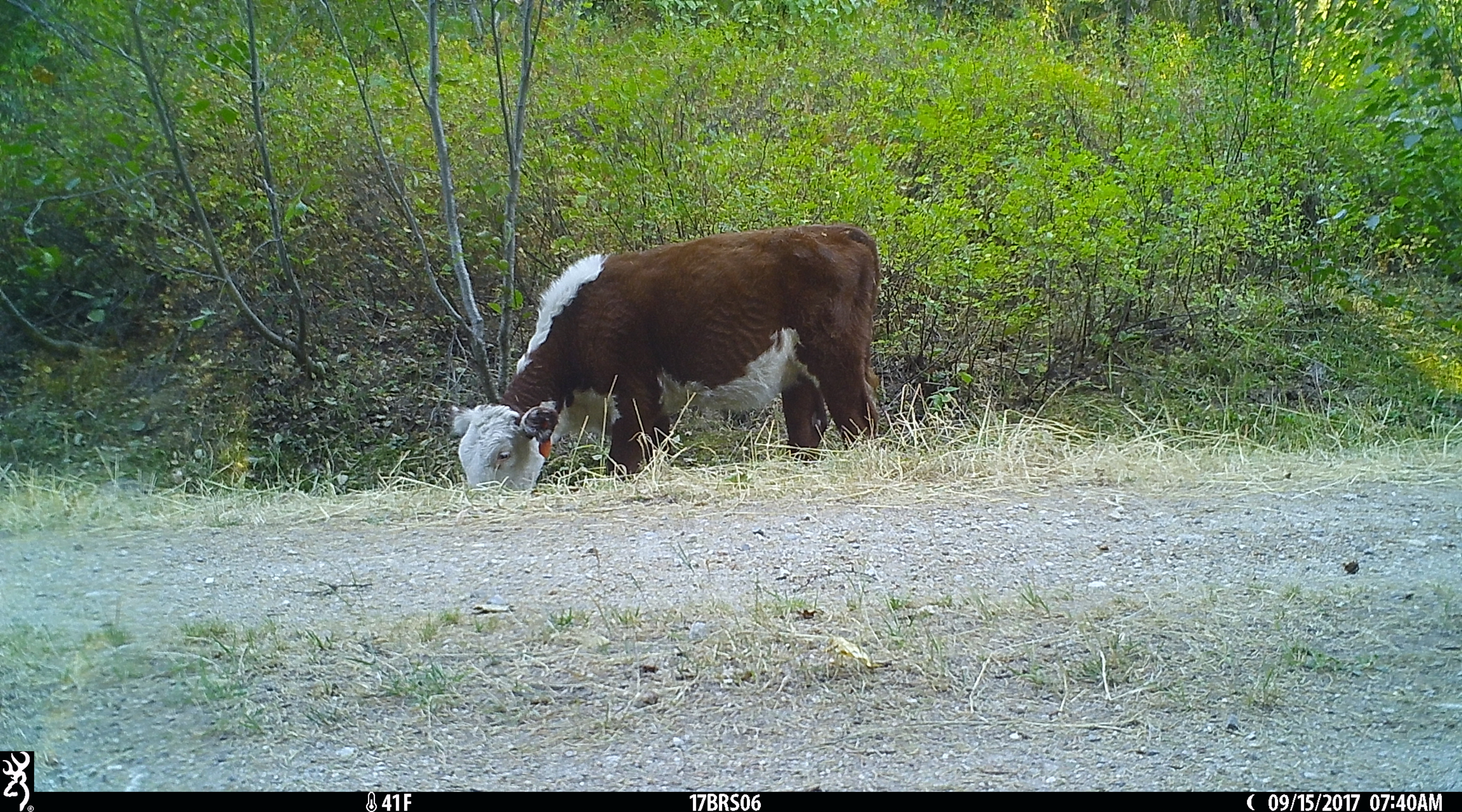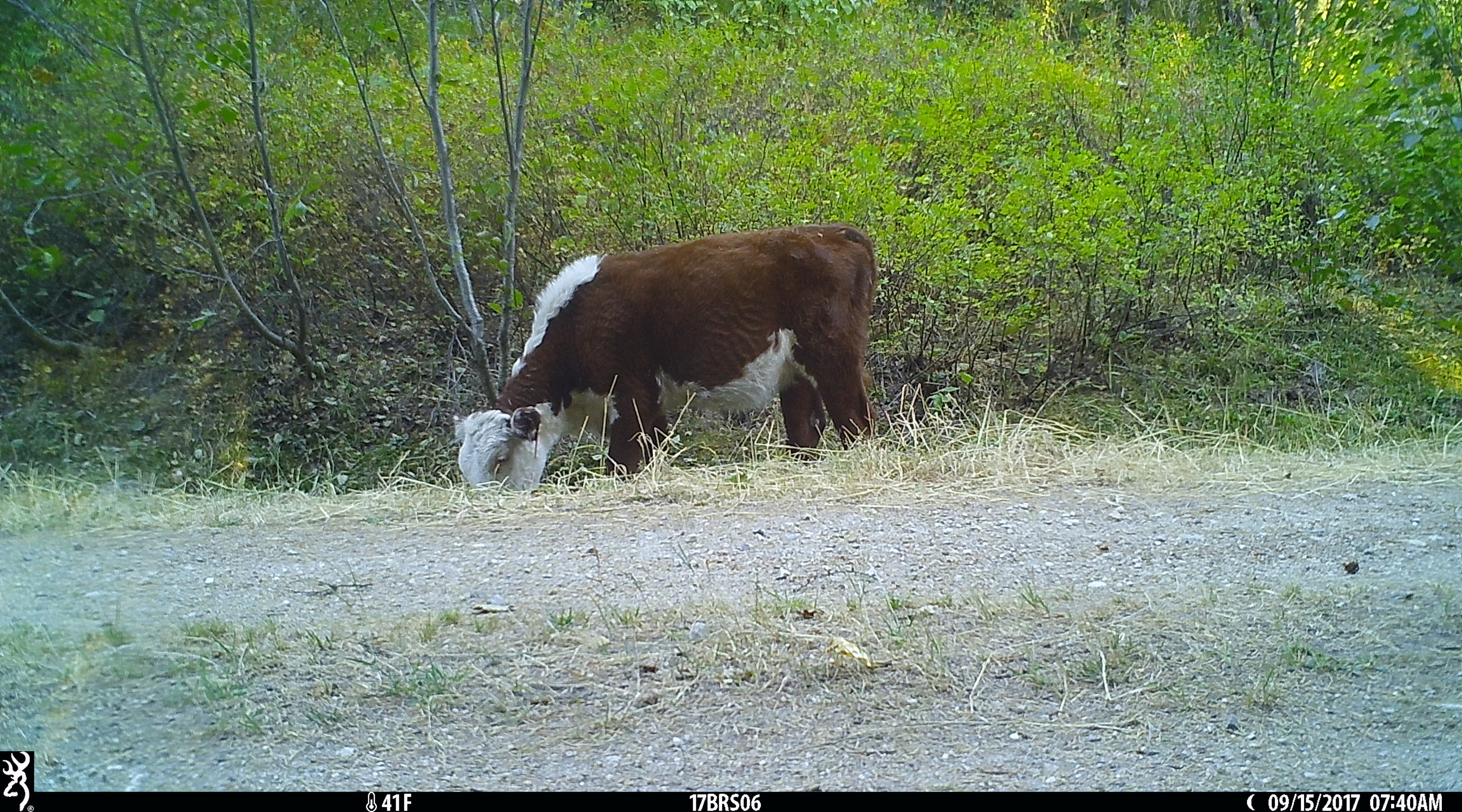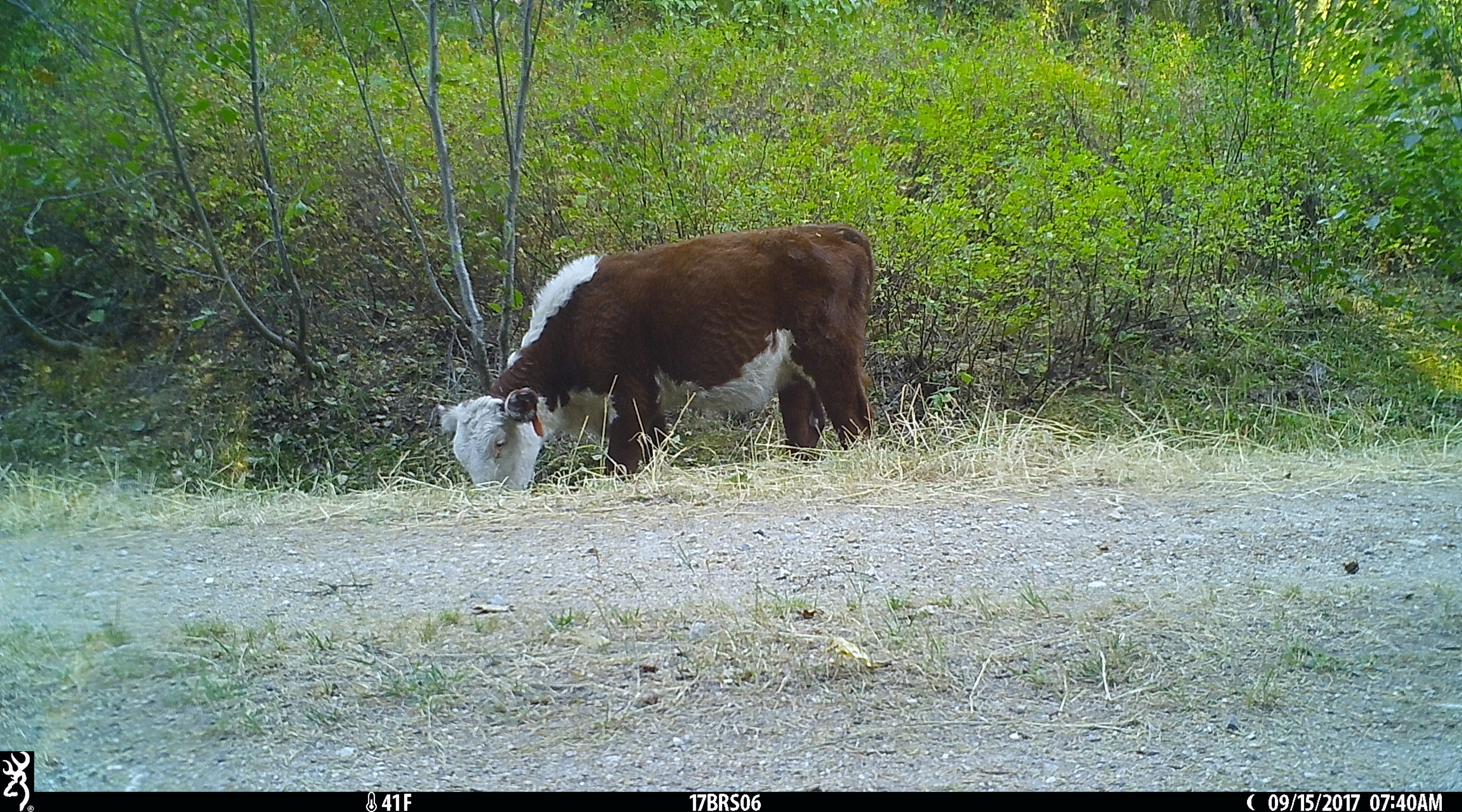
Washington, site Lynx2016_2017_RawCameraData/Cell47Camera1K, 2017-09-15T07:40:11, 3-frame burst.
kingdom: Animalia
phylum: Chordata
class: Mammalia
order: Artiodactyla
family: Bovidae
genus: Bos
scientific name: Bos taurus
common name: domestic cattle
Domestic cattle (Bos taurus). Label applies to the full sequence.